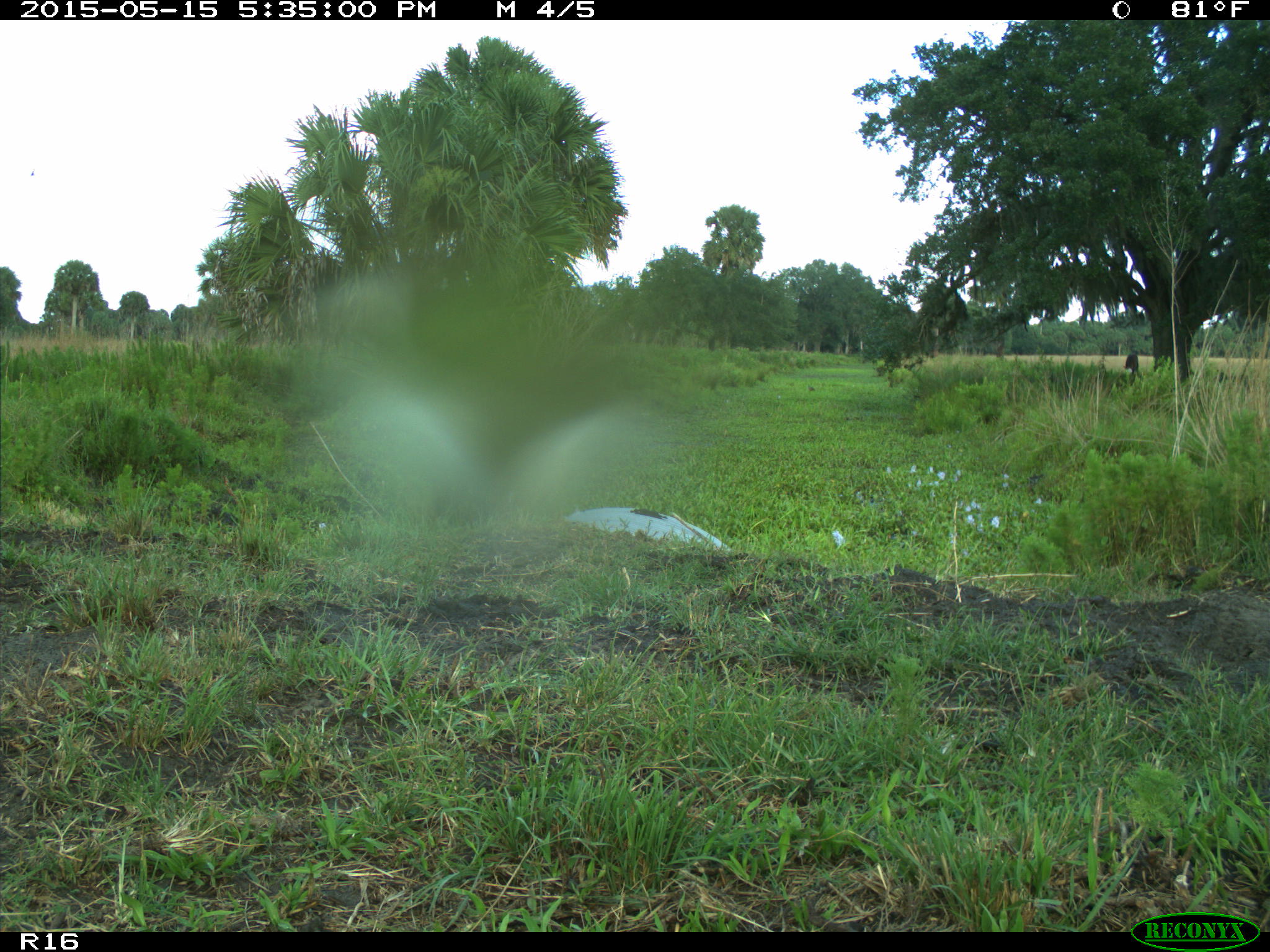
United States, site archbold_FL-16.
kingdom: Animalia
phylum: Chordata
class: Mammalia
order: Artiodactyla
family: Bovidae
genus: Bos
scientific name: Bos taurus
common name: domestic cow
Bos taurus (domestic cow).